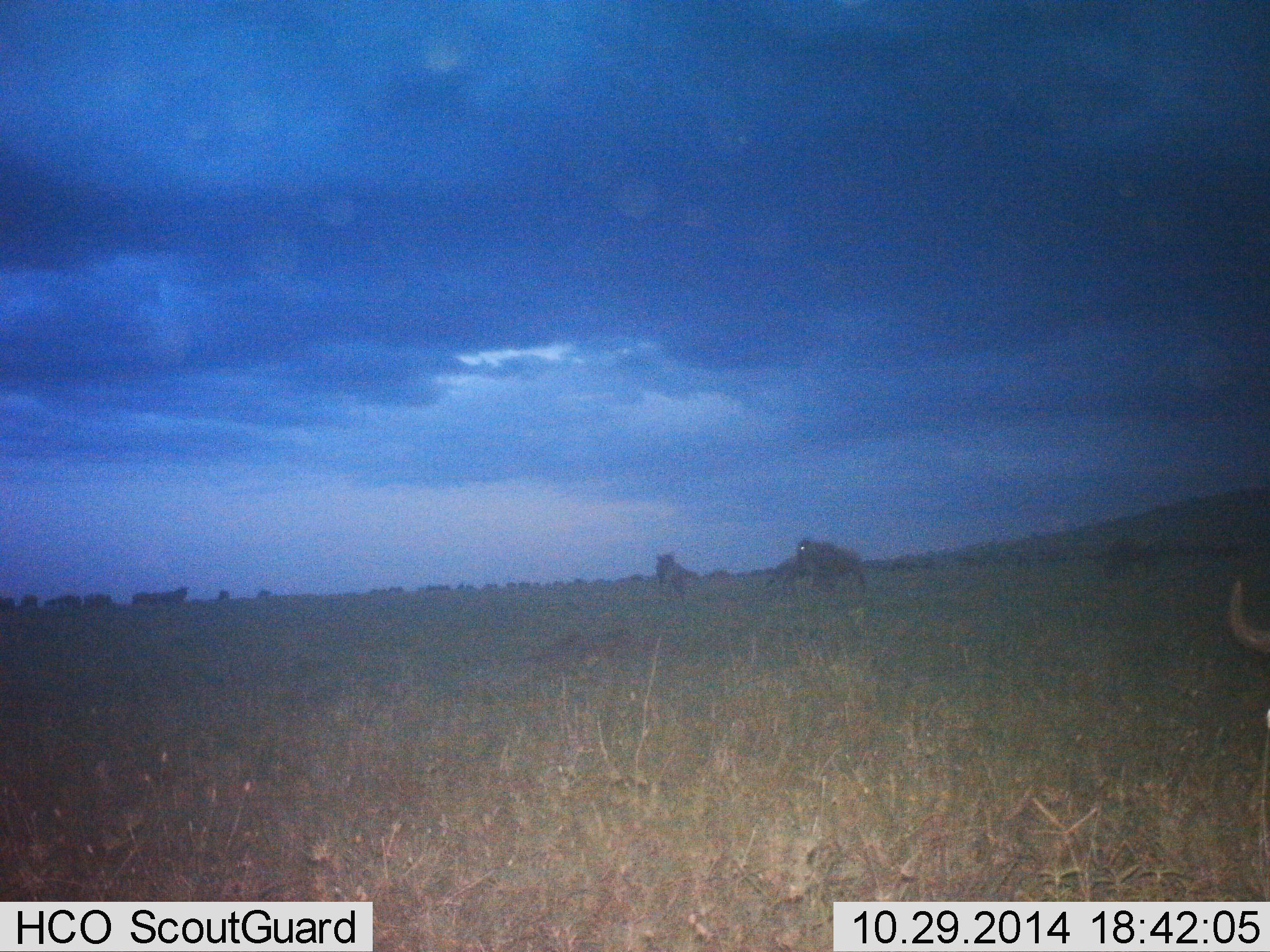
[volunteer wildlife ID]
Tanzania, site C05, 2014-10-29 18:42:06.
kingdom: Animalia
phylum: Chordata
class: Mammalia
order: Artiodactyla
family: Bovidae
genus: Connochaetes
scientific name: Connochaetes taurinus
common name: blue wildebeest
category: wildebeest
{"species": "wildebeest (blue wildebeest) (Connochaetes taurinus)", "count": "4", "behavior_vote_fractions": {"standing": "44%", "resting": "22%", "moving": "44%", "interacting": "0%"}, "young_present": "0%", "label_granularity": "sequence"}